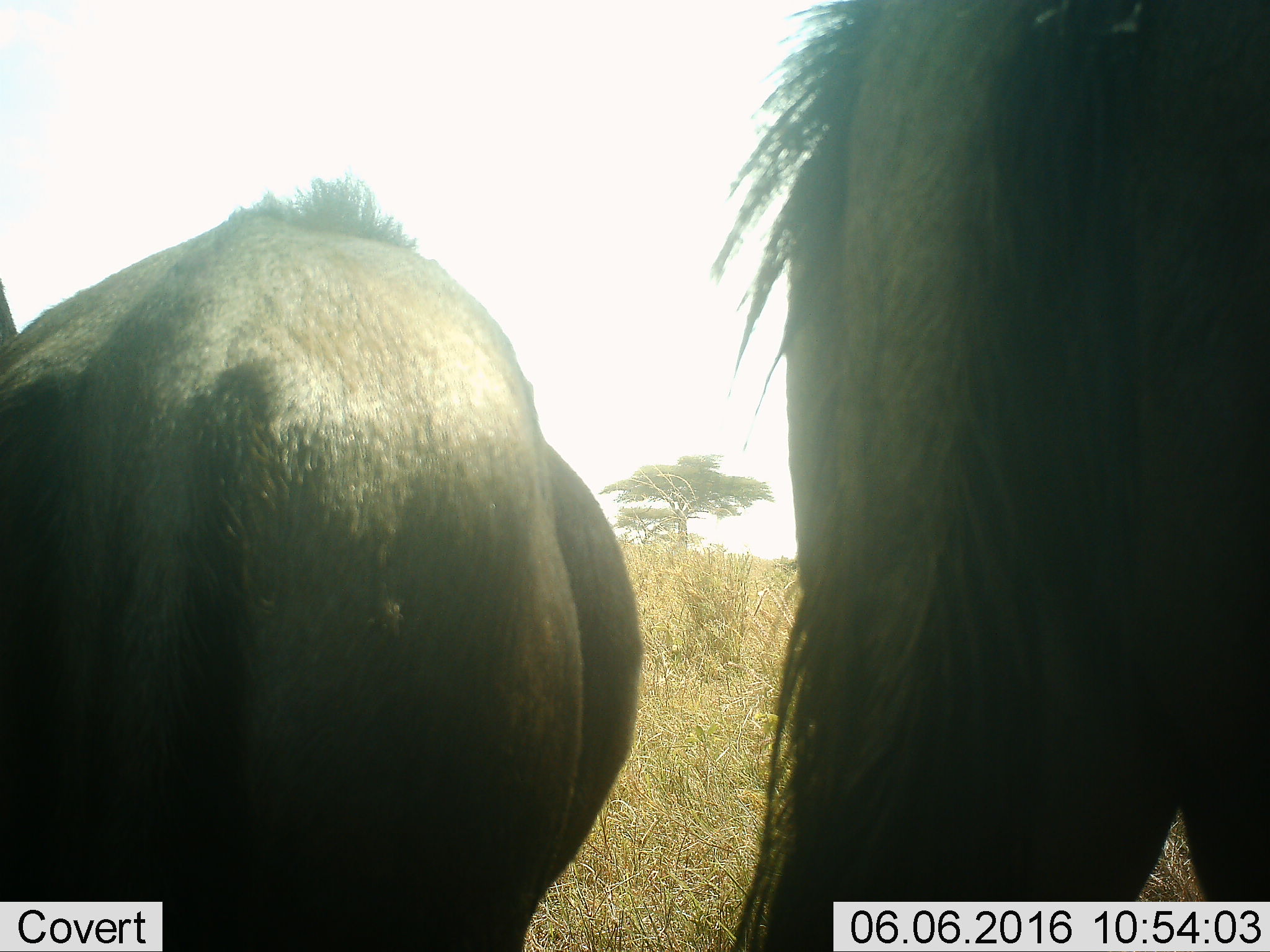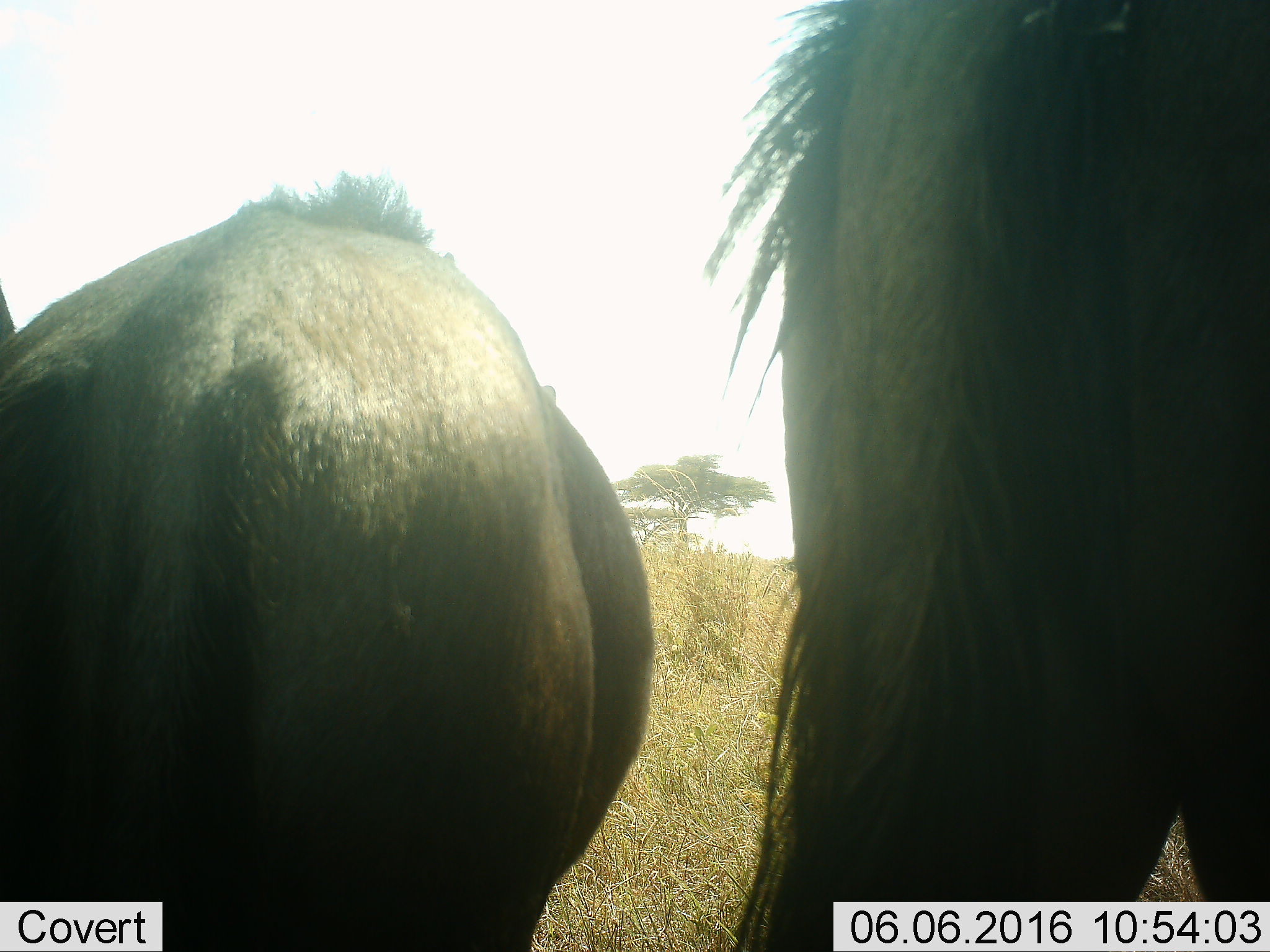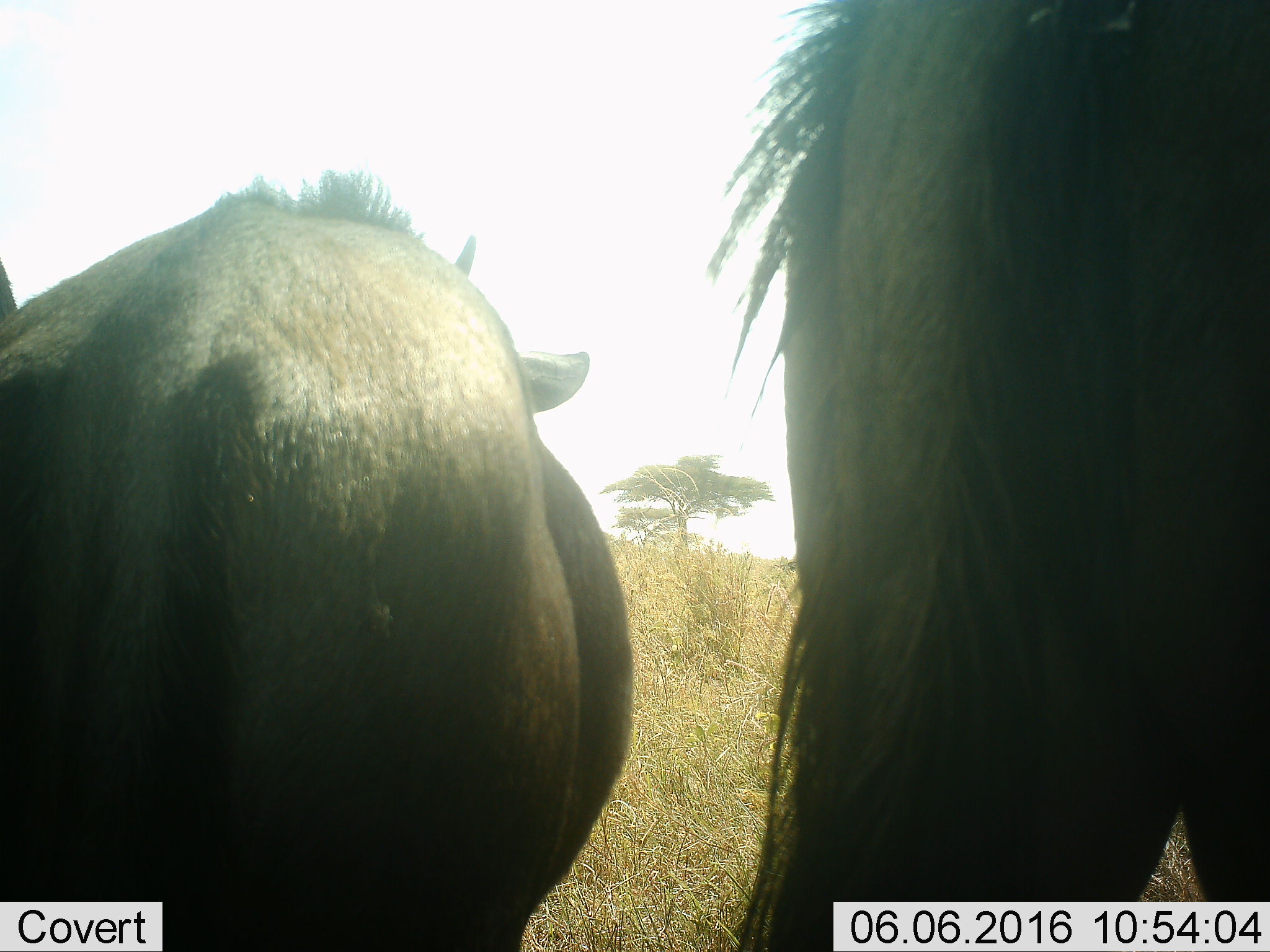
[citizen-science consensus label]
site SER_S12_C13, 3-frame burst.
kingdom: Animalia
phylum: Chordata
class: Mammalia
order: Artiodactyla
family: Bovidae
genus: Connochaetes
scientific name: Connochaetes taurinus taurinus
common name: blue wildebeest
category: wildebeestblue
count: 2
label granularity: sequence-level